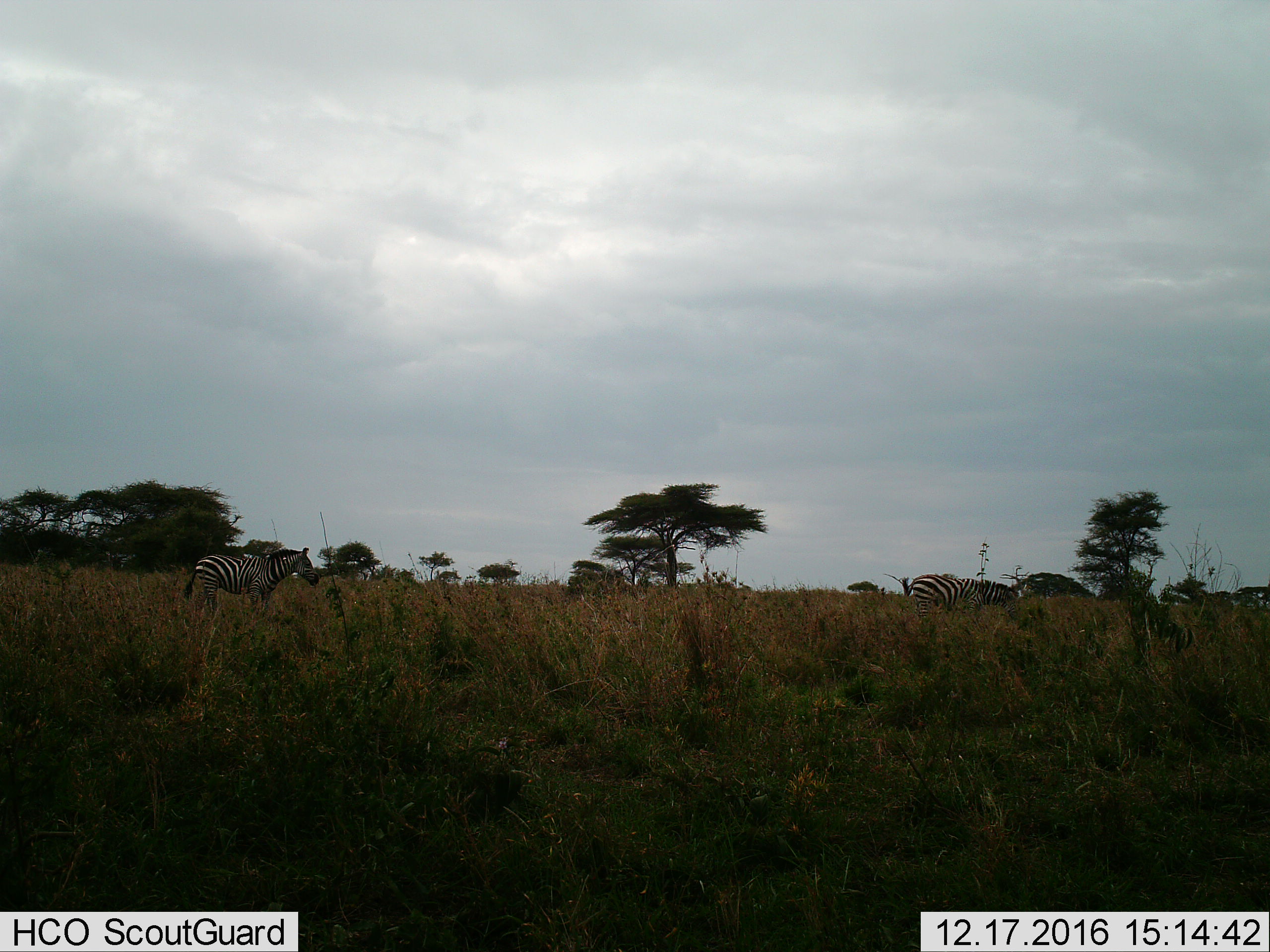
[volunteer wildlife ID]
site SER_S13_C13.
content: unidentified animal